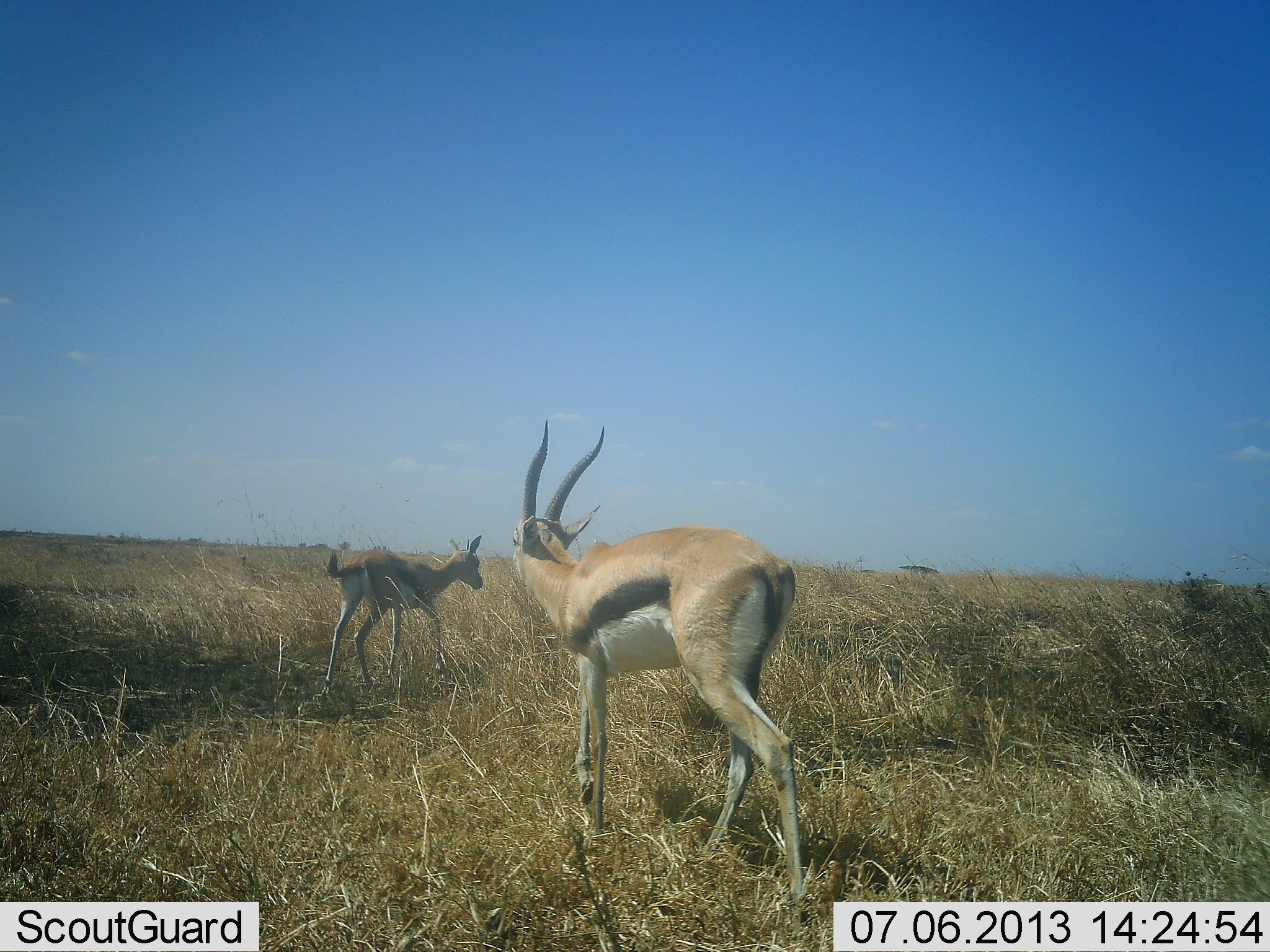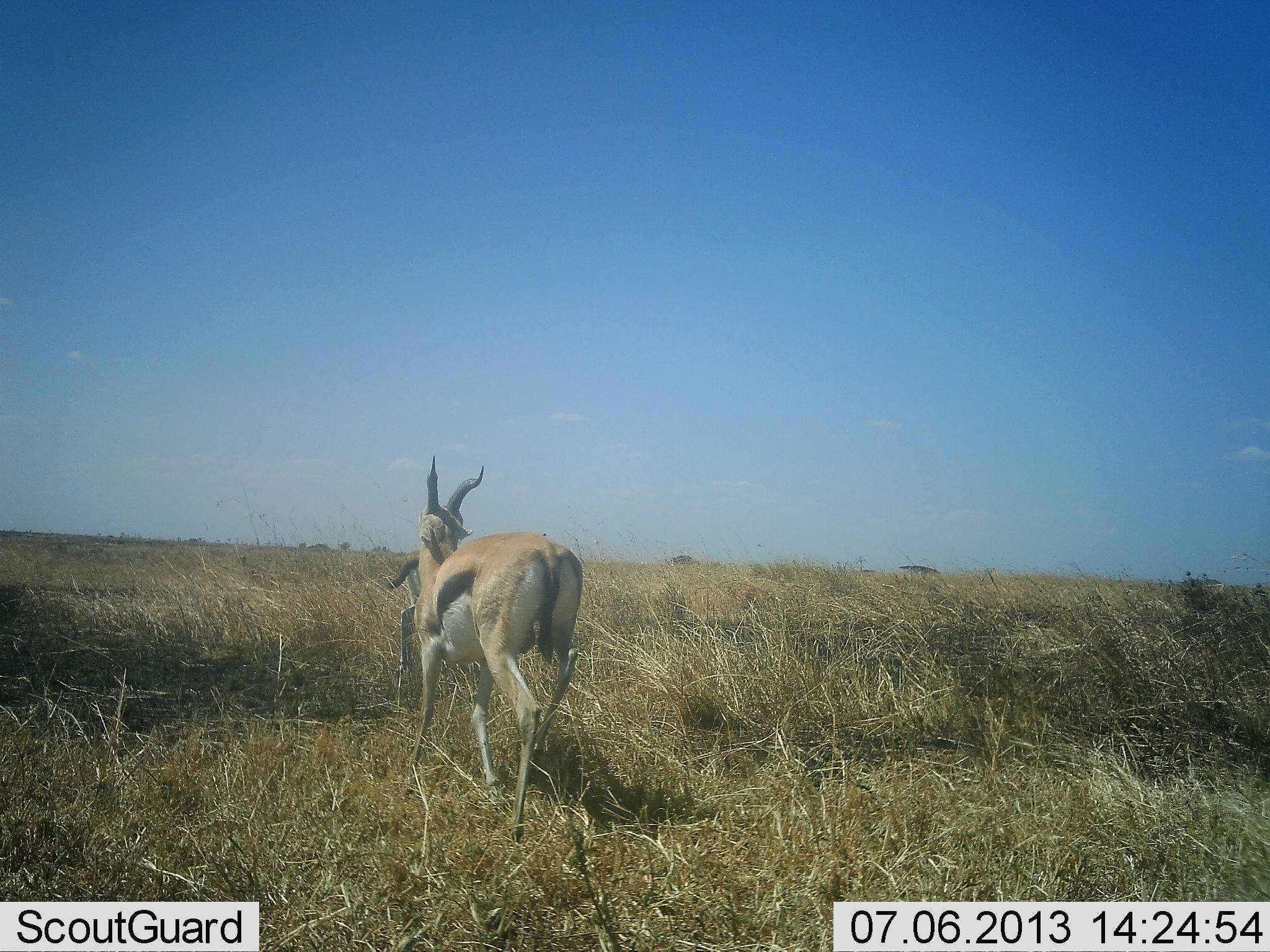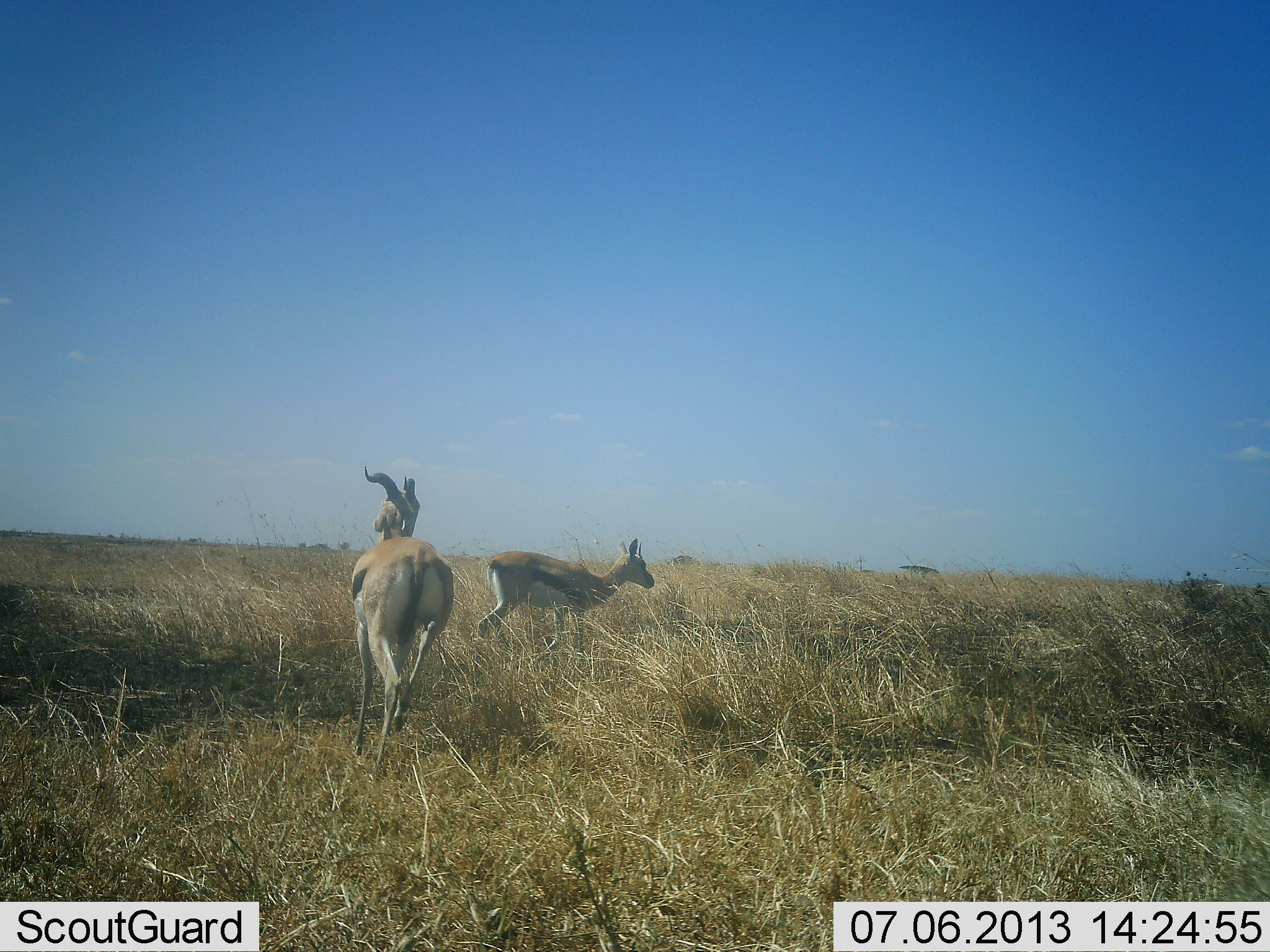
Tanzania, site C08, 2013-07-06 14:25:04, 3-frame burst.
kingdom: Animalia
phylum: Chordata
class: Mammalia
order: Artiodactyla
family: Bovidae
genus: Eudorcas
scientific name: Eudorcas thomsonii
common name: thomson's gazelle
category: gazellethomsons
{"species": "gazellethomsons (thomson's gazelle) (Eudorcas thomsonii)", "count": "2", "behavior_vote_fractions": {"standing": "33%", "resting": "0%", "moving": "73%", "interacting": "13%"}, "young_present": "27%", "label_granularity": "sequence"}